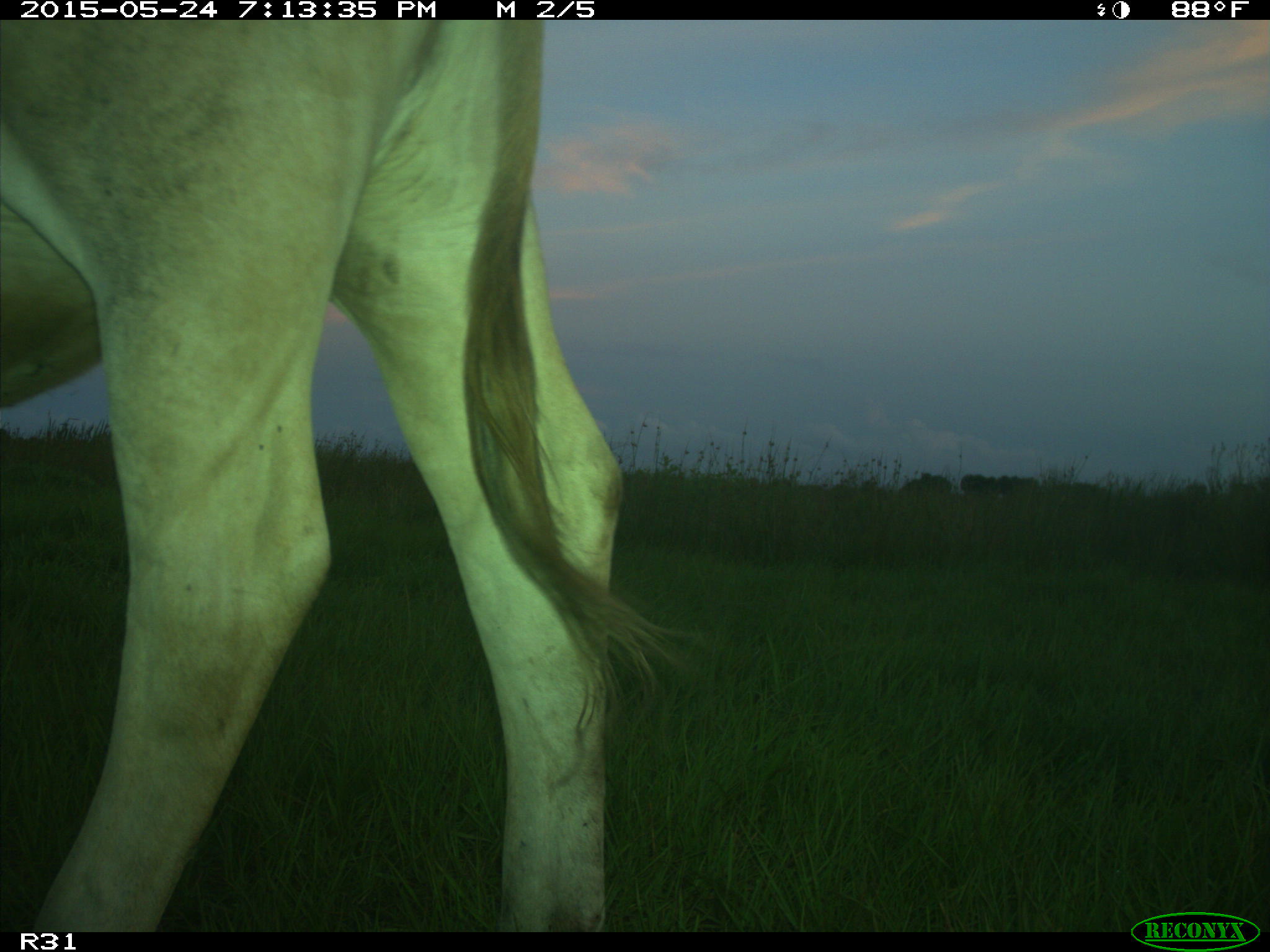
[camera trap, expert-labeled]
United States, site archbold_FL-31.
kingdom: Animalia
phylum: Chordata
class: Mammalia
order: Artiodactyla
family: Bovidae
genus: Bos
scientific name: Bos taurus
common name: domestic cow